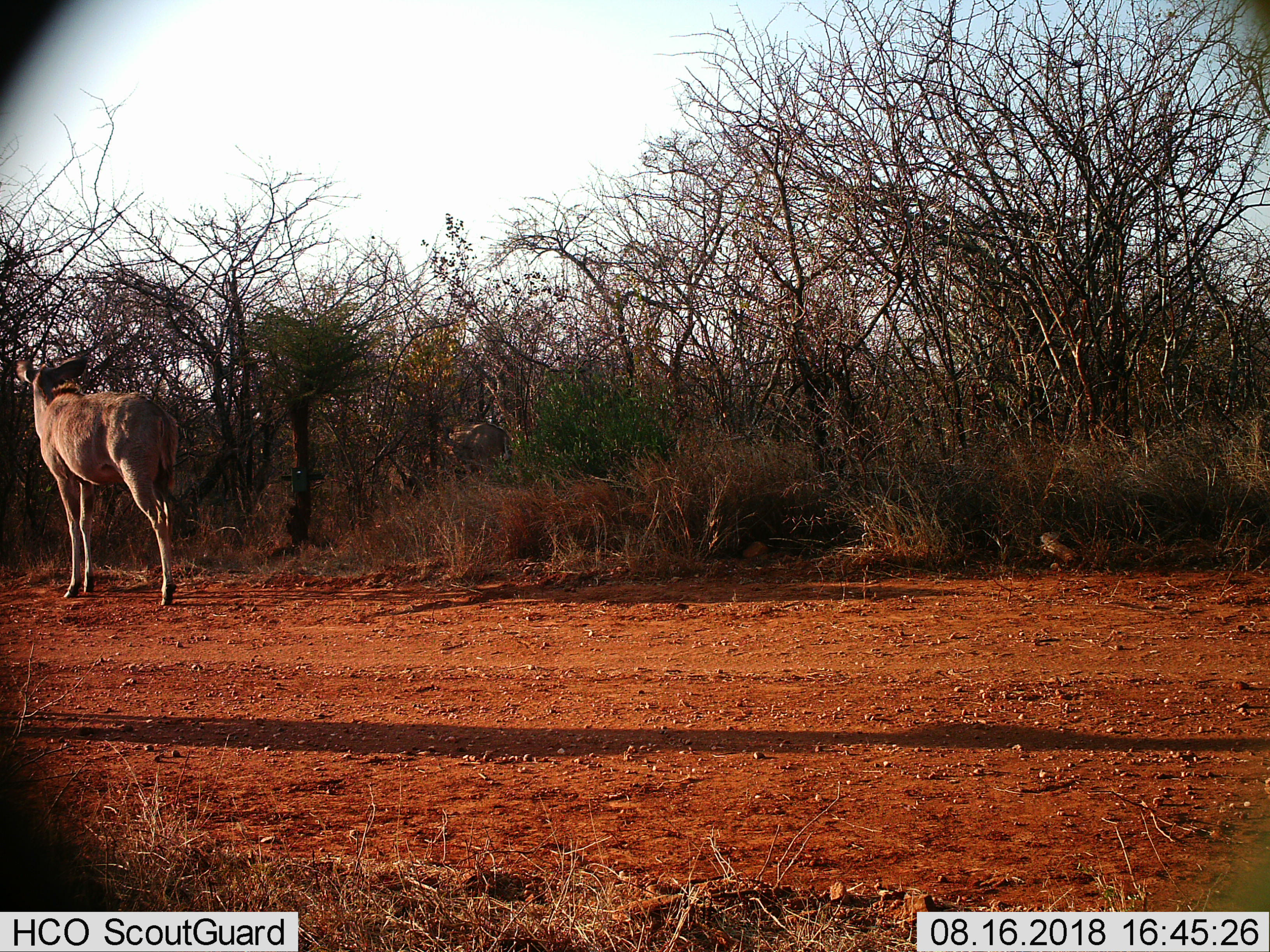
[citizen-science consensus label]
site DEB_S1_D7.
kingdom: Animalia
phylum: Chordata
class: Mammalia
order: Artiodactyla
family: Bovidae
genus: Tragelaphus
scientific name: Tragelaphus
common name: kudu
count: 1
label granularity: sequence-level